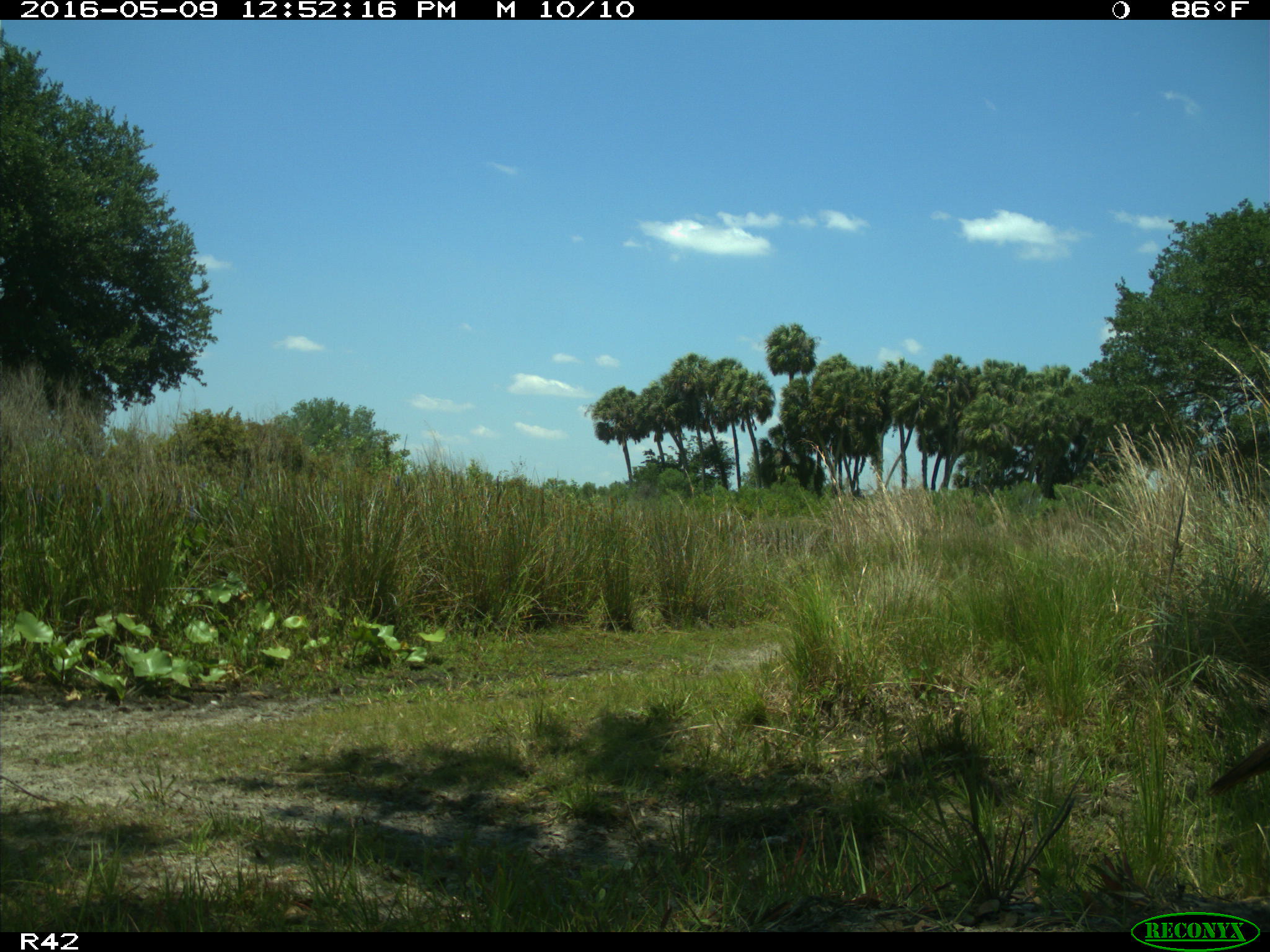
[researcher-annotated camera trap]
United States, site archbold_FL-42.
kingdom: Animalia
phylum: Chordata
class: Mammalia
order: Artiodactyla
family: Bovidae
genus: Bos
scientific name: Bos taurus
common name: domestic cow